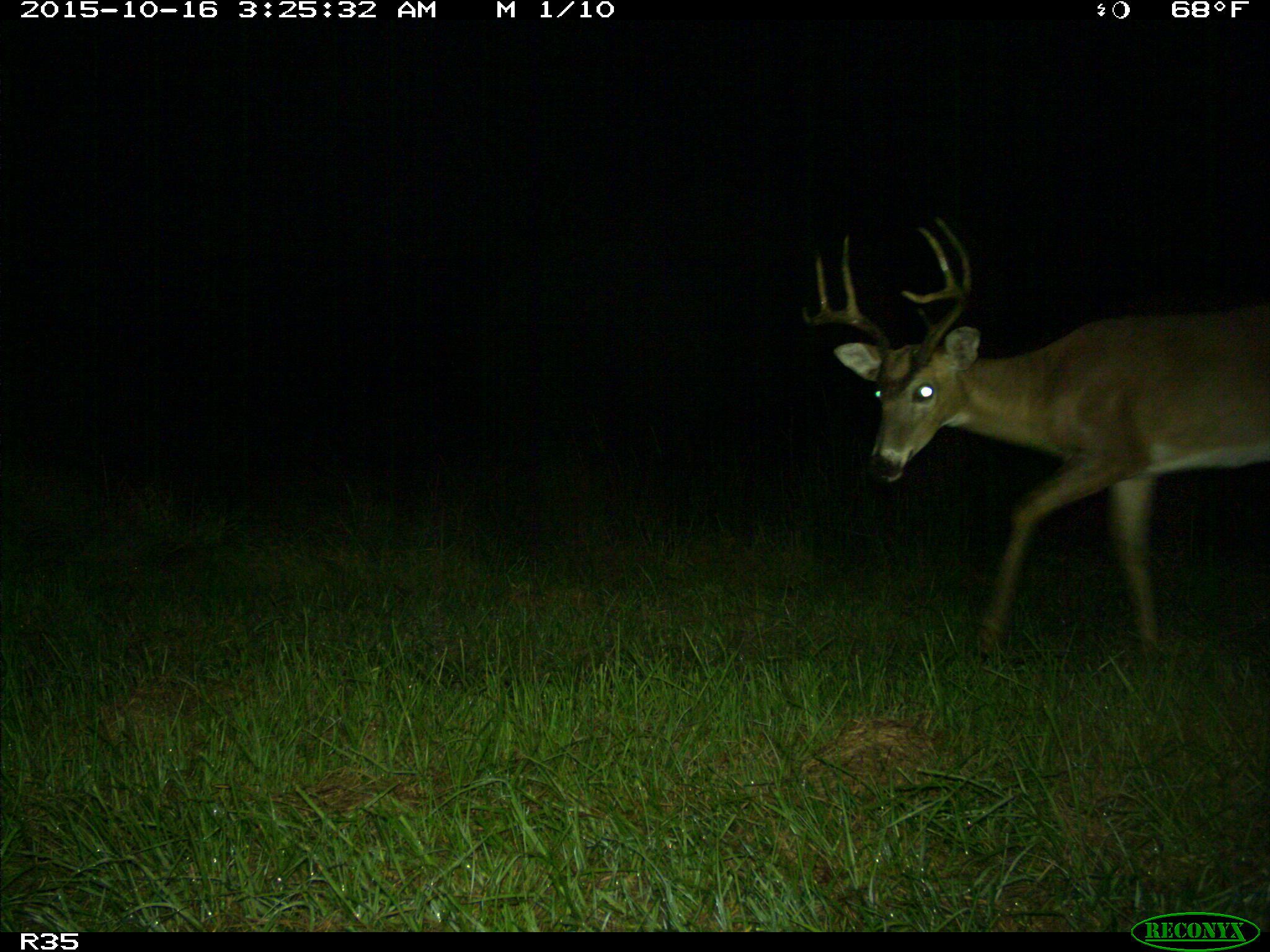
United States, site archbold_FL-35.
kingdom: Animalia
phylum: Chordata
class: Mammalia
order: Artiodactyla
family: Cervidae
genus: Odocoileus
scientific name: Odocoileus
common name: deer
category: unidentified deer